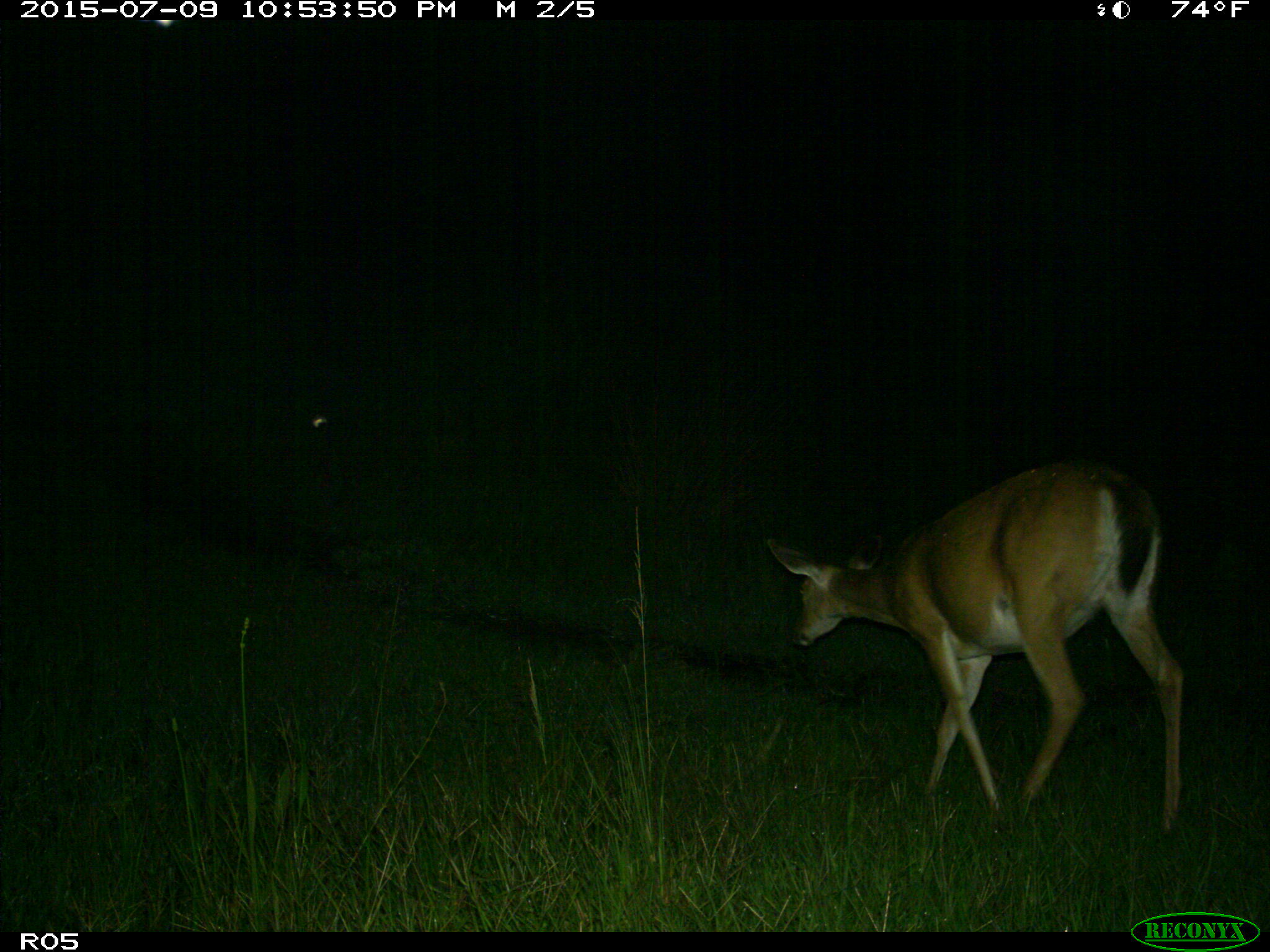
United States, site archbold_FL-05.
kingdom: Animalia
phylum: Chordata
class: Mammalia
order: Artiodactyla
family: Cervidae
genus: Odocoileus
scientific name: Odocoileus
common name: deer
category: unidentified deer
Unidentified deer (deer) (Odocoileus).